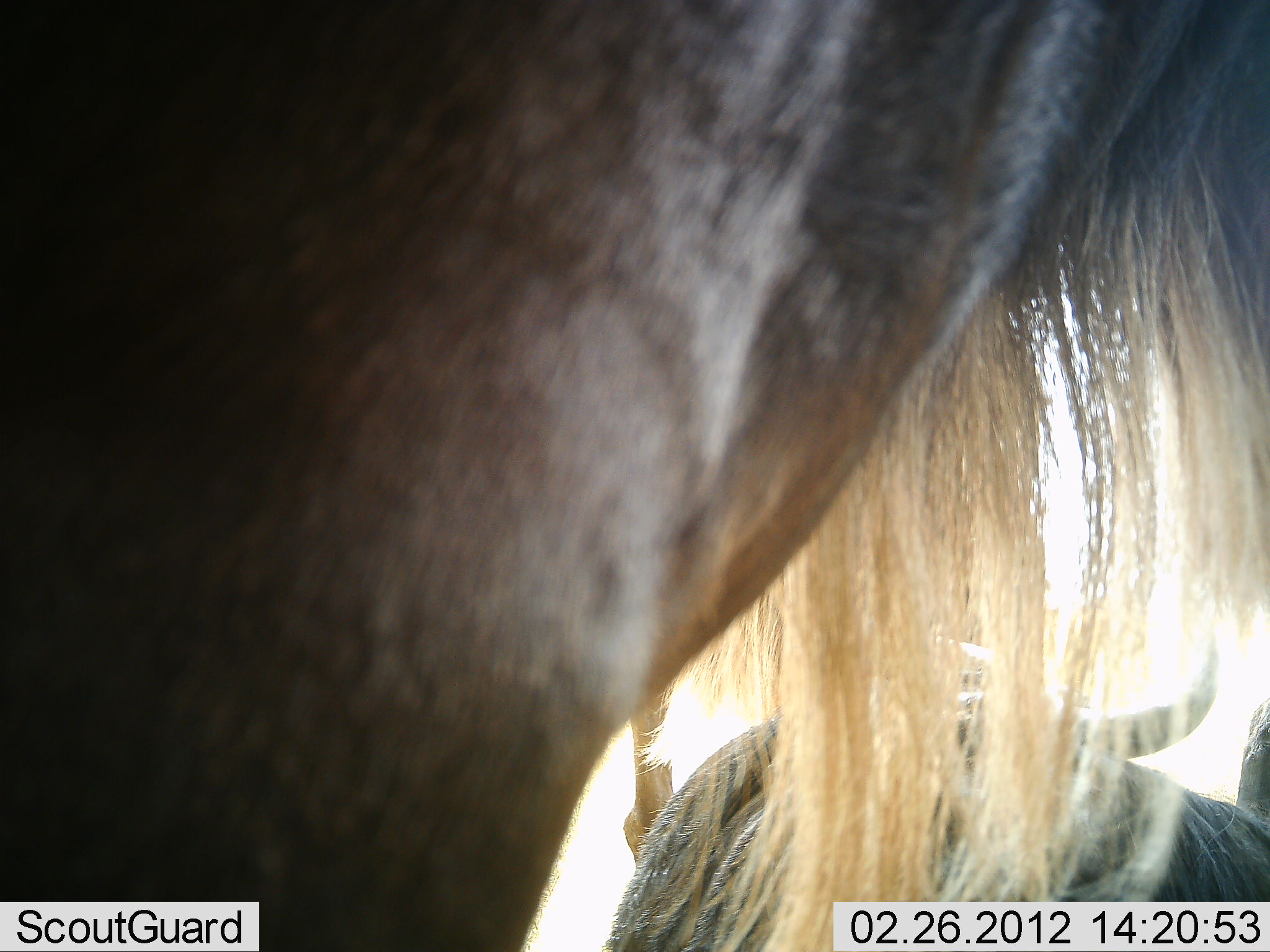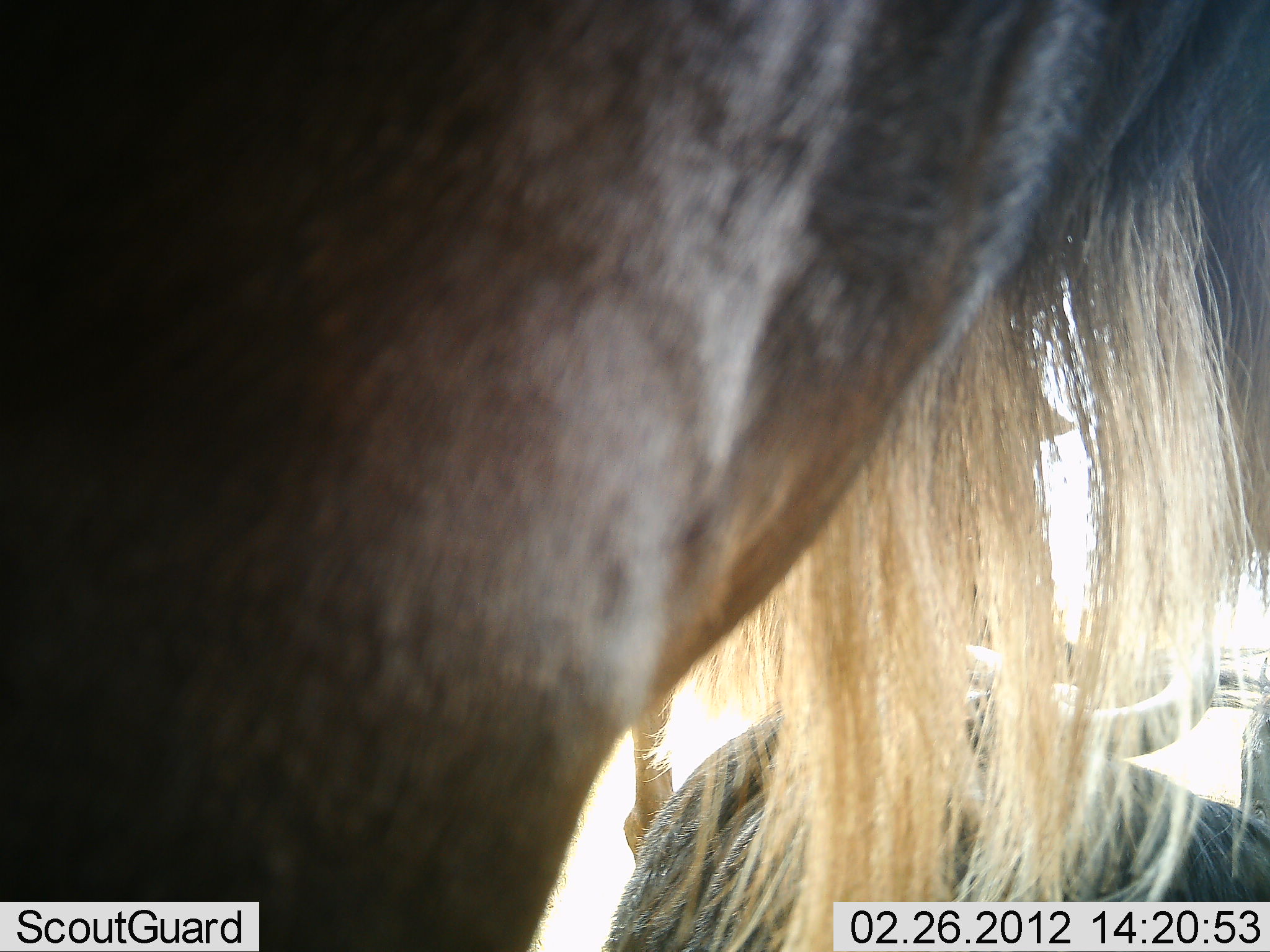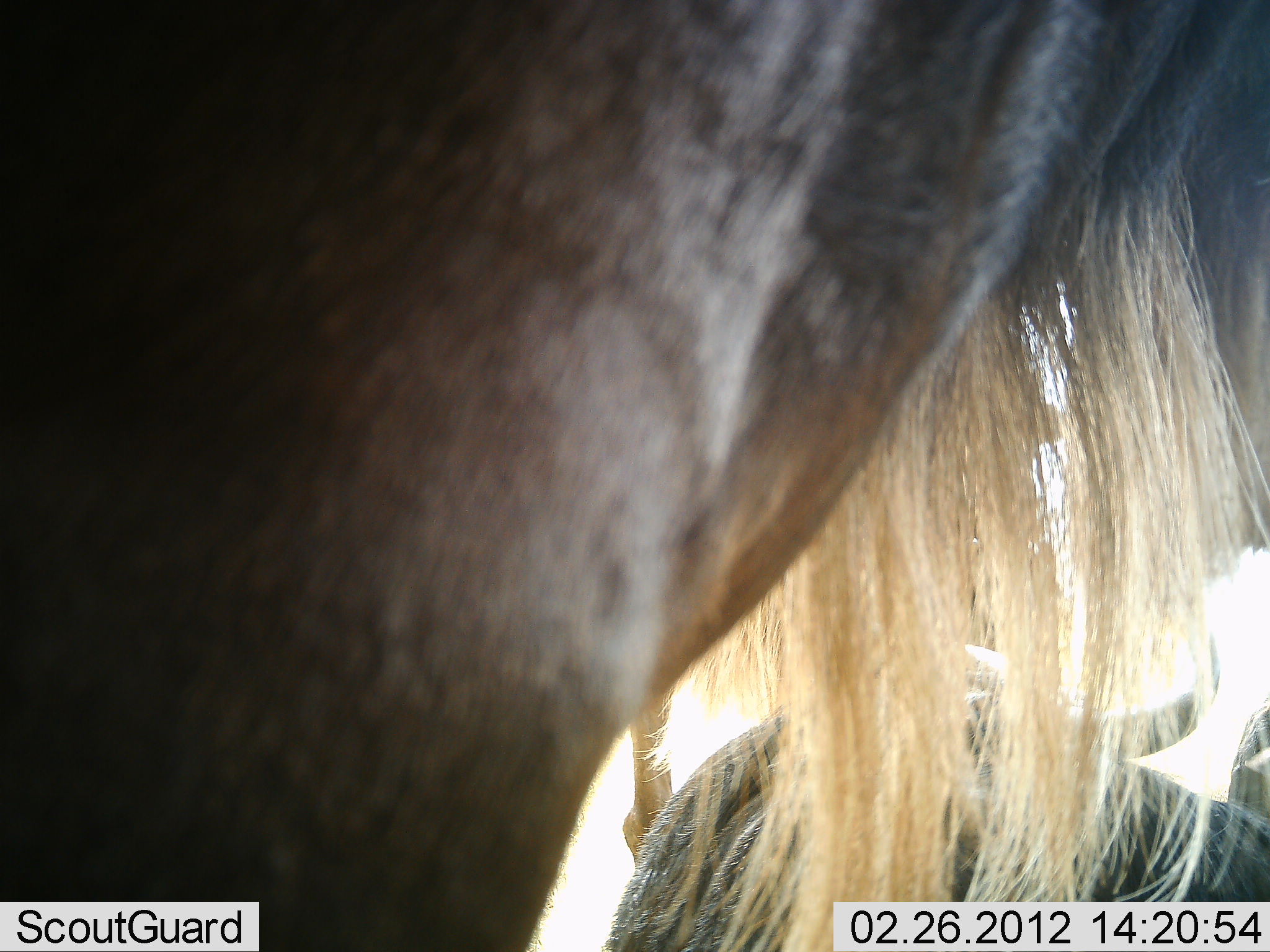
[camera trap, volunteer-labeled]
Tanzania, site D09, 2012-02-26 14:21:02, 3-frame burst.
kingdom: Animalia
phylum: Chordata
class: Mammalia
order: Artiodactyla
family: Bovidae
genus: Connochaetes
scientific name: Connochaetes taurinus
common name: blue wildebeest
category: wildebeest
Wildebeest (blue wildebeest) (Connochaetes taurinus), count 2. Behavior (volunteer vote fractions): standing 100%, resting 62%, moving 0%, interacting 0%. Young present (vote fraction): 0%. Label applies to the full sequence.